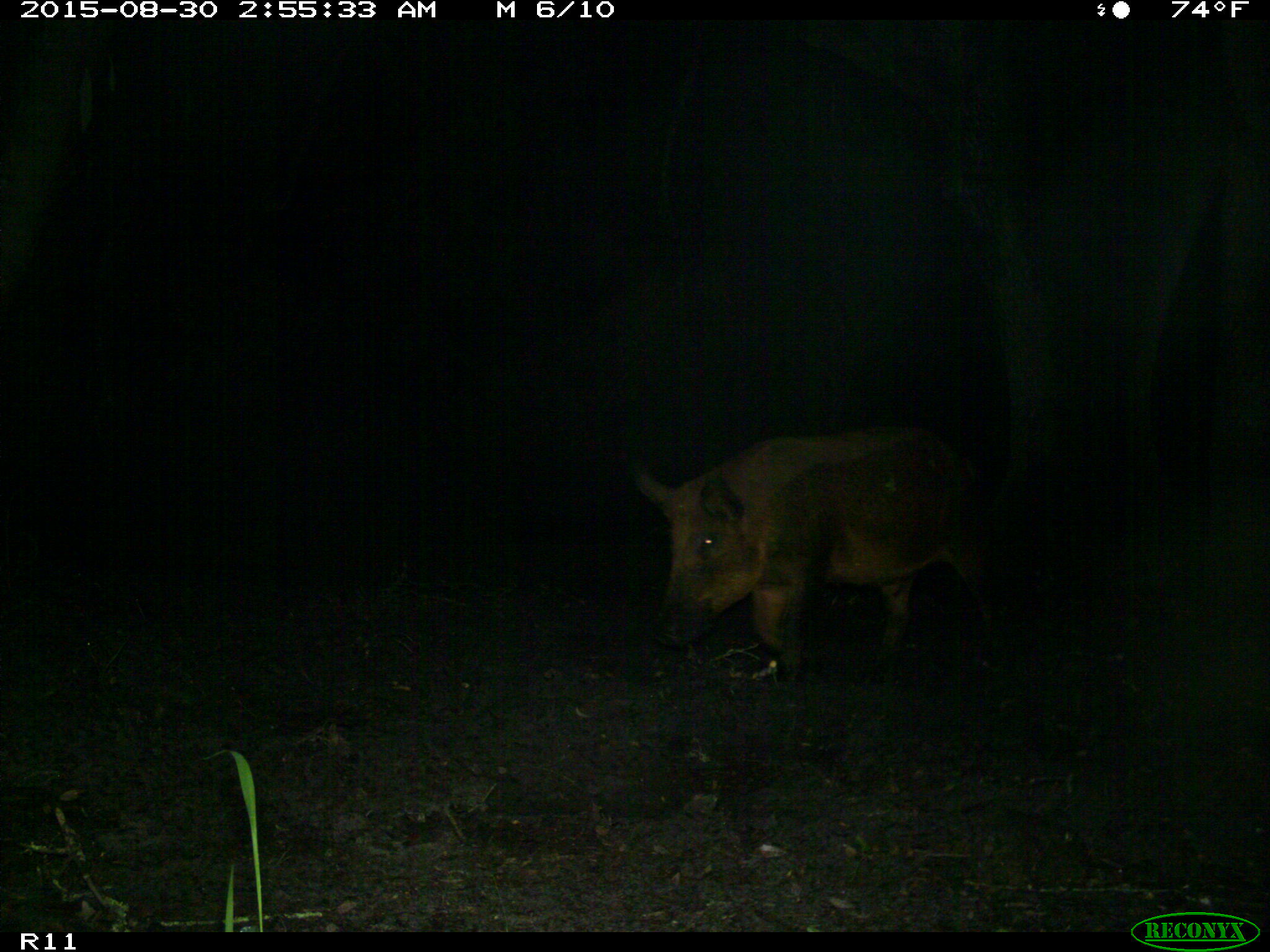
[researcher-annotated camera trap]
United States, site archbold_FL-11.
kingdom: Animalia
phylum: Chordata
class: Mammalia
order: Artiodactyla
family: Suidae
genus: Sus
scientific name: Sus scrofa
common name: wild boar